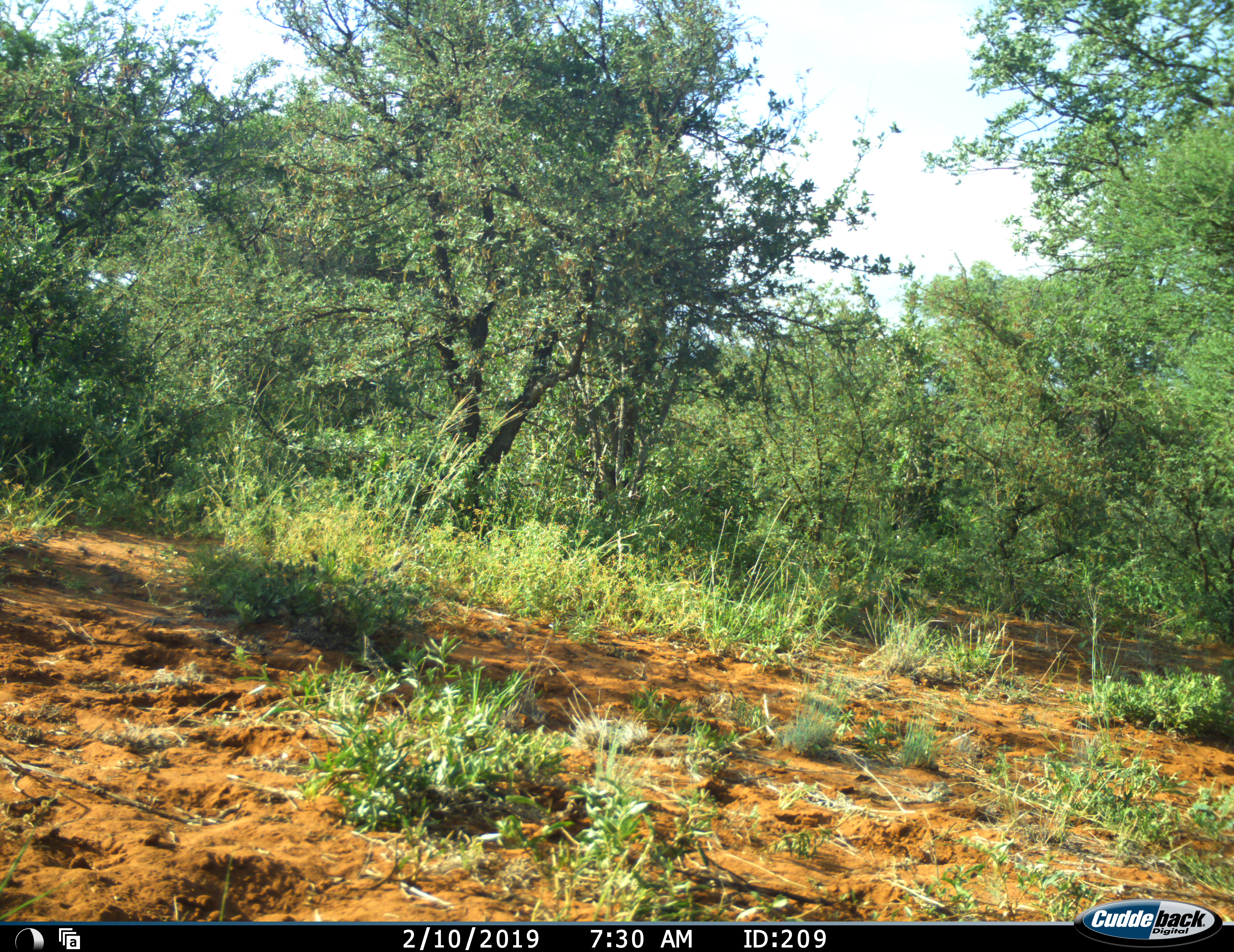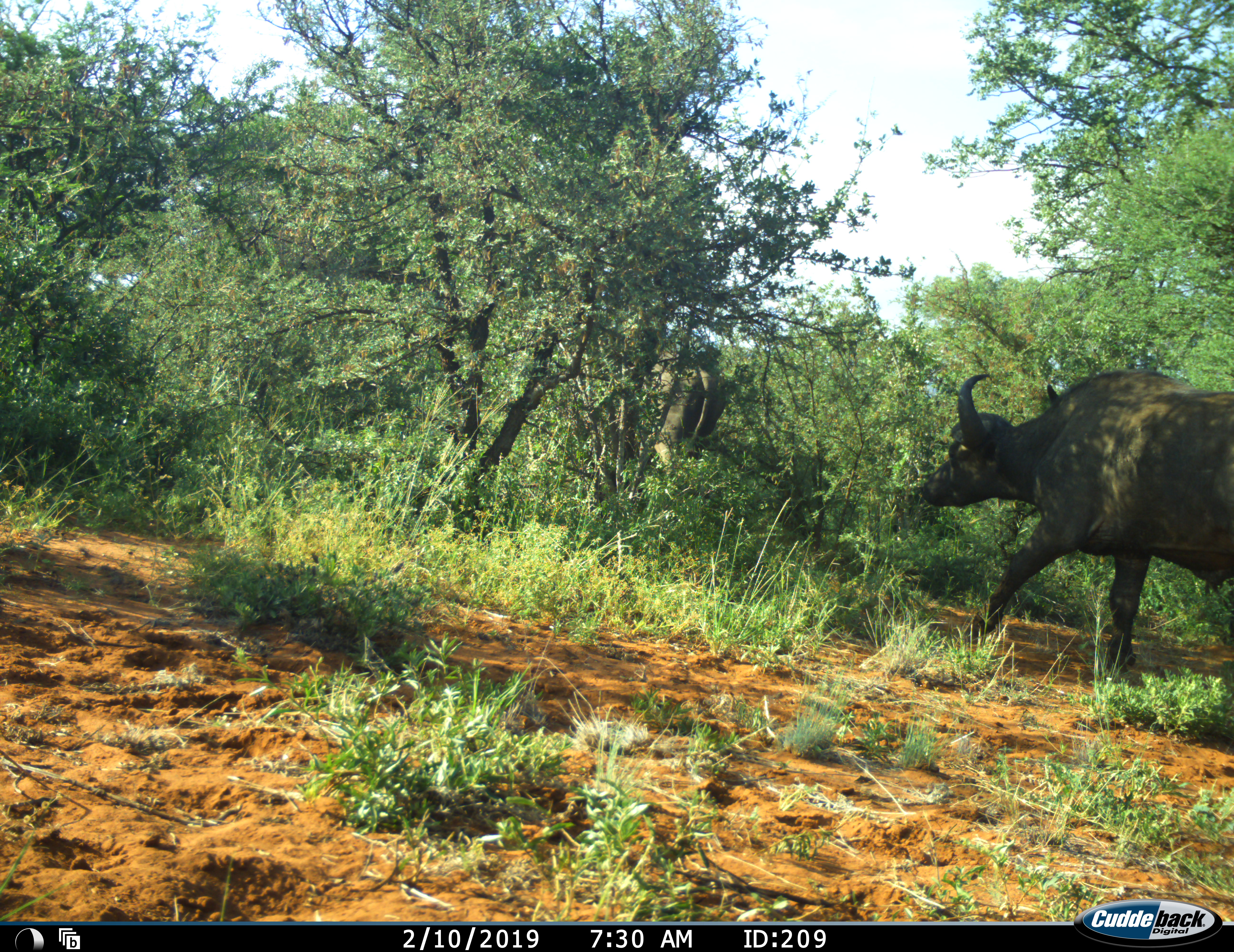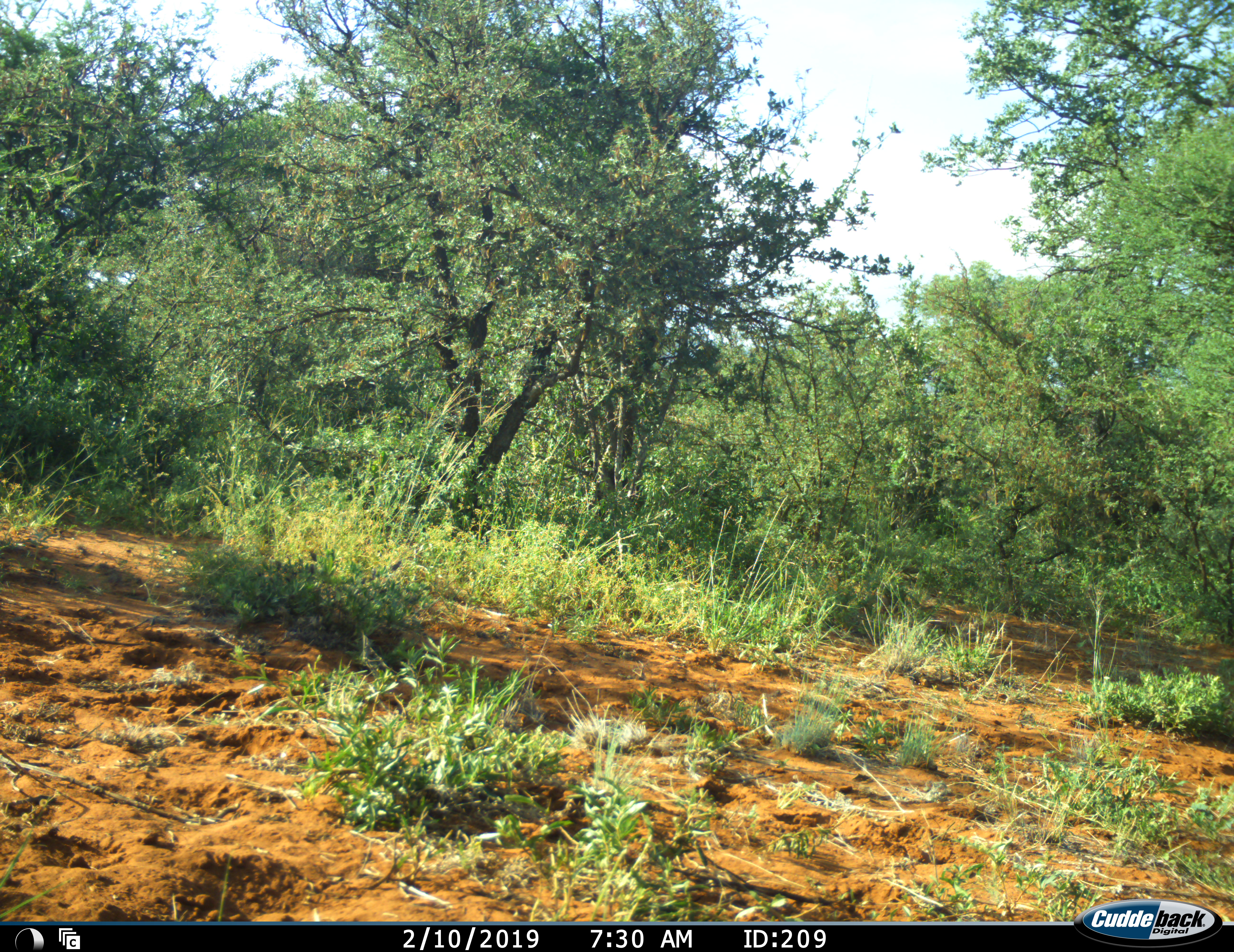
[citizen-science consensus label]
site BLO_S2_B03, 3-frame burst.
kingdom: Animalia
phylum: Chordata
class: Mammalia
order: Artiodactyla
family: Bovidae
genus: Syncerus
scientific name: Syncerus caffer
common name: african buffalo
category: buffalo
Buffalo (african buffalo) (Syncerus caffer), count 2. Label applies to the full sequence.